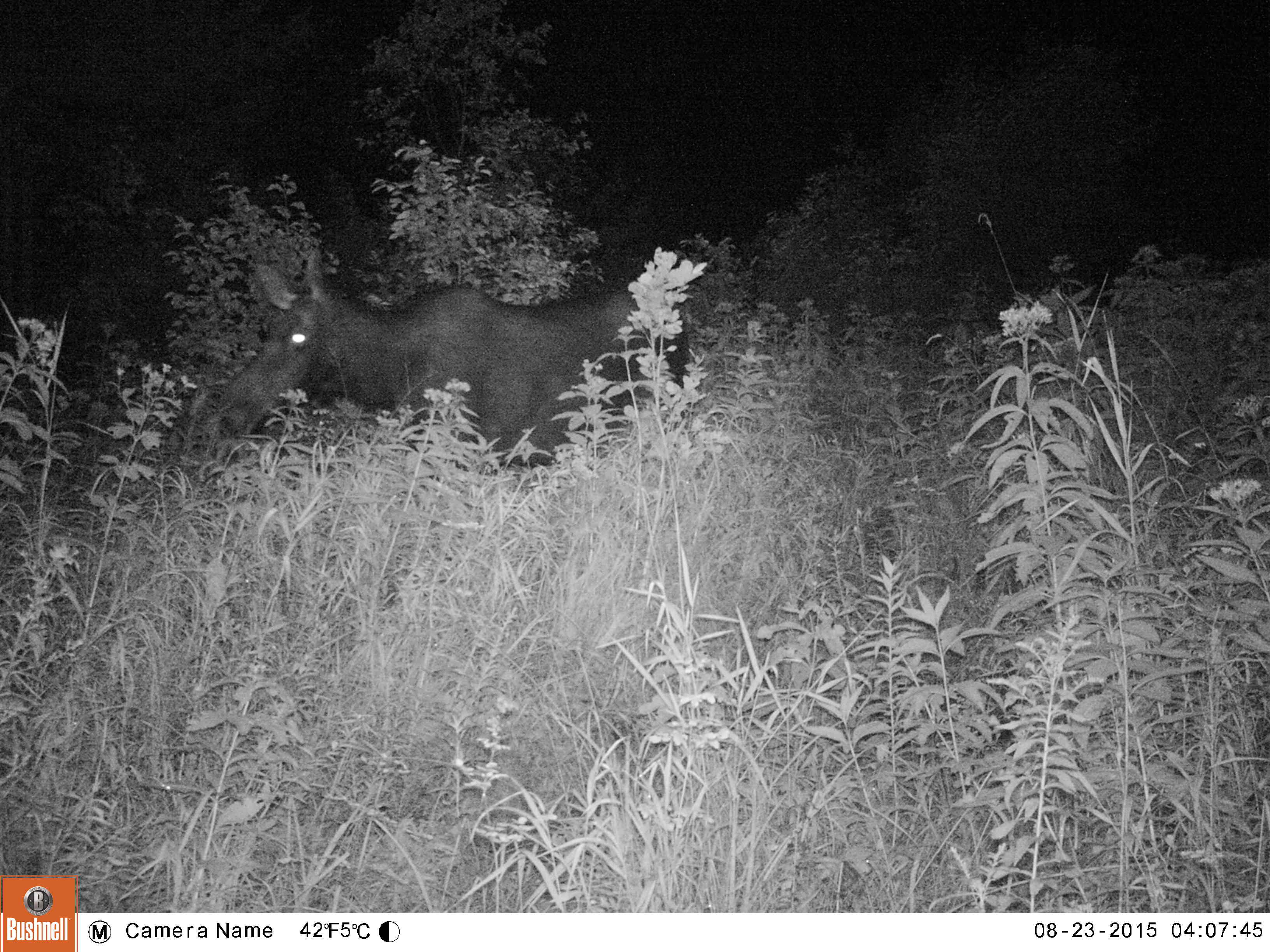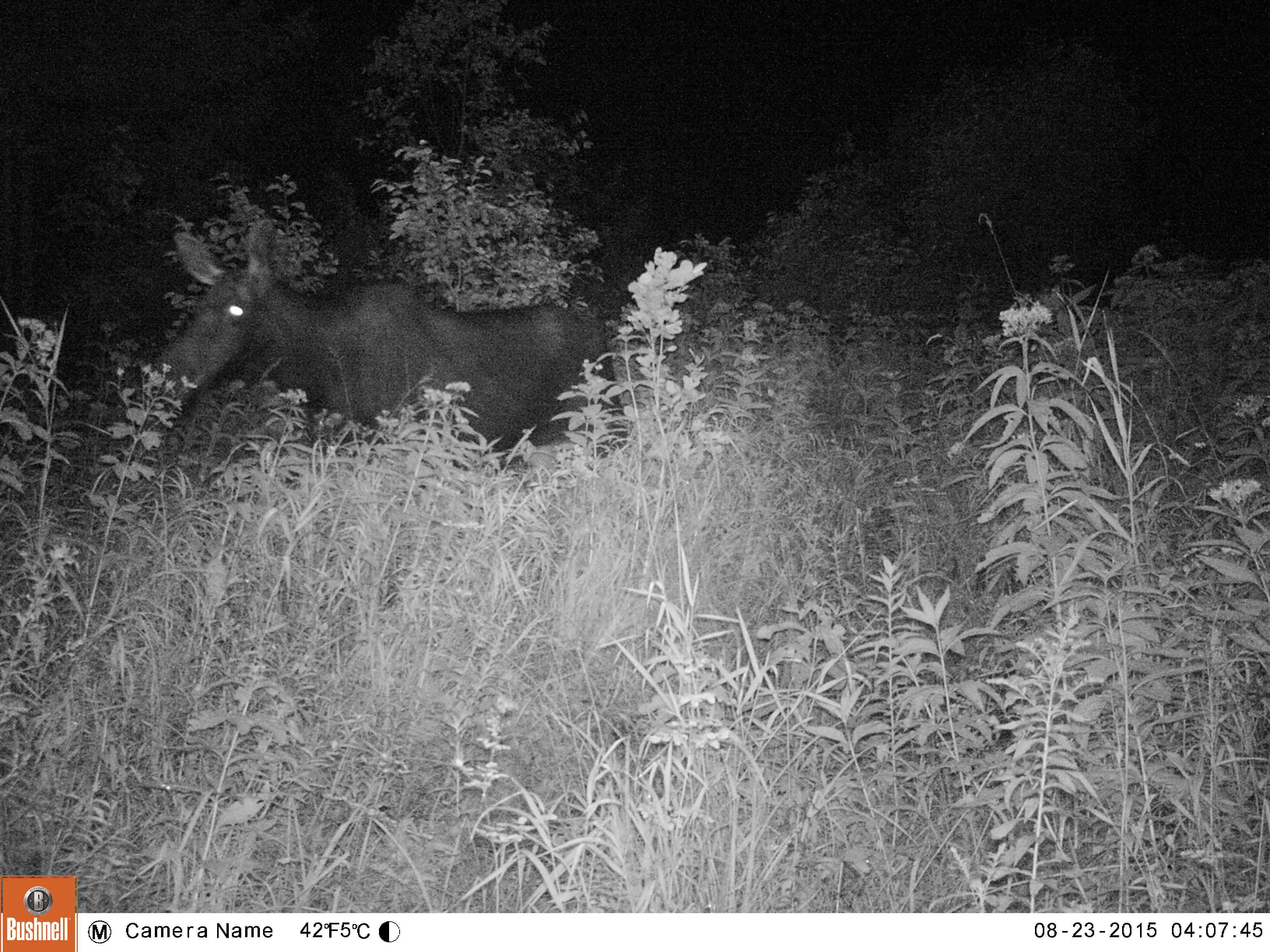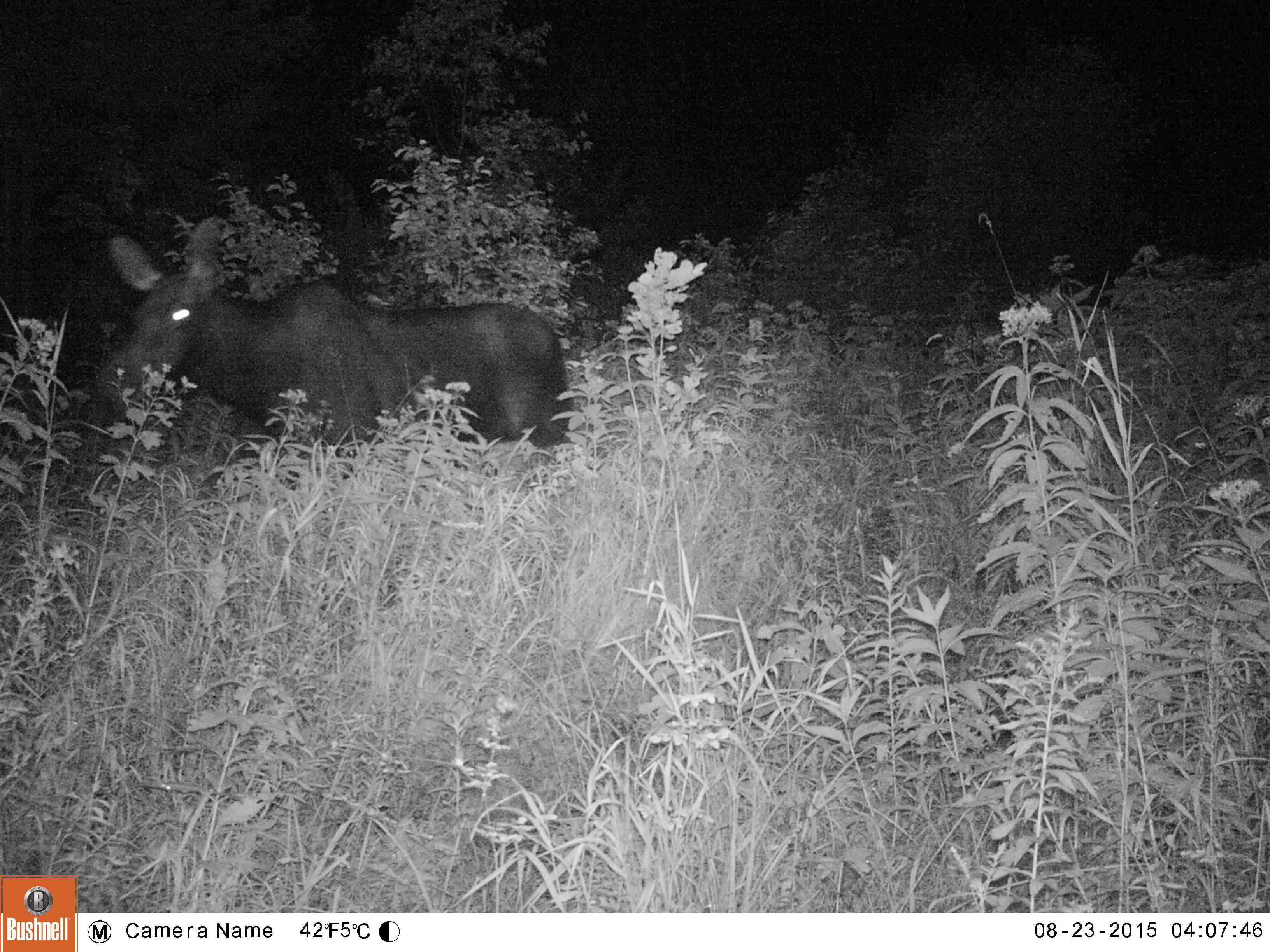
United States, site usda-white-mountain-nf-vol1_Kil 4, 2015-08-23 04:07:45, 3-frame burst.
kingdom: Animalia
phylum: Chordata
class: Mammalia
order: Artiodactyla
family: Cervidae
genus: Alces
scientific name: Alces alces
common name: moose